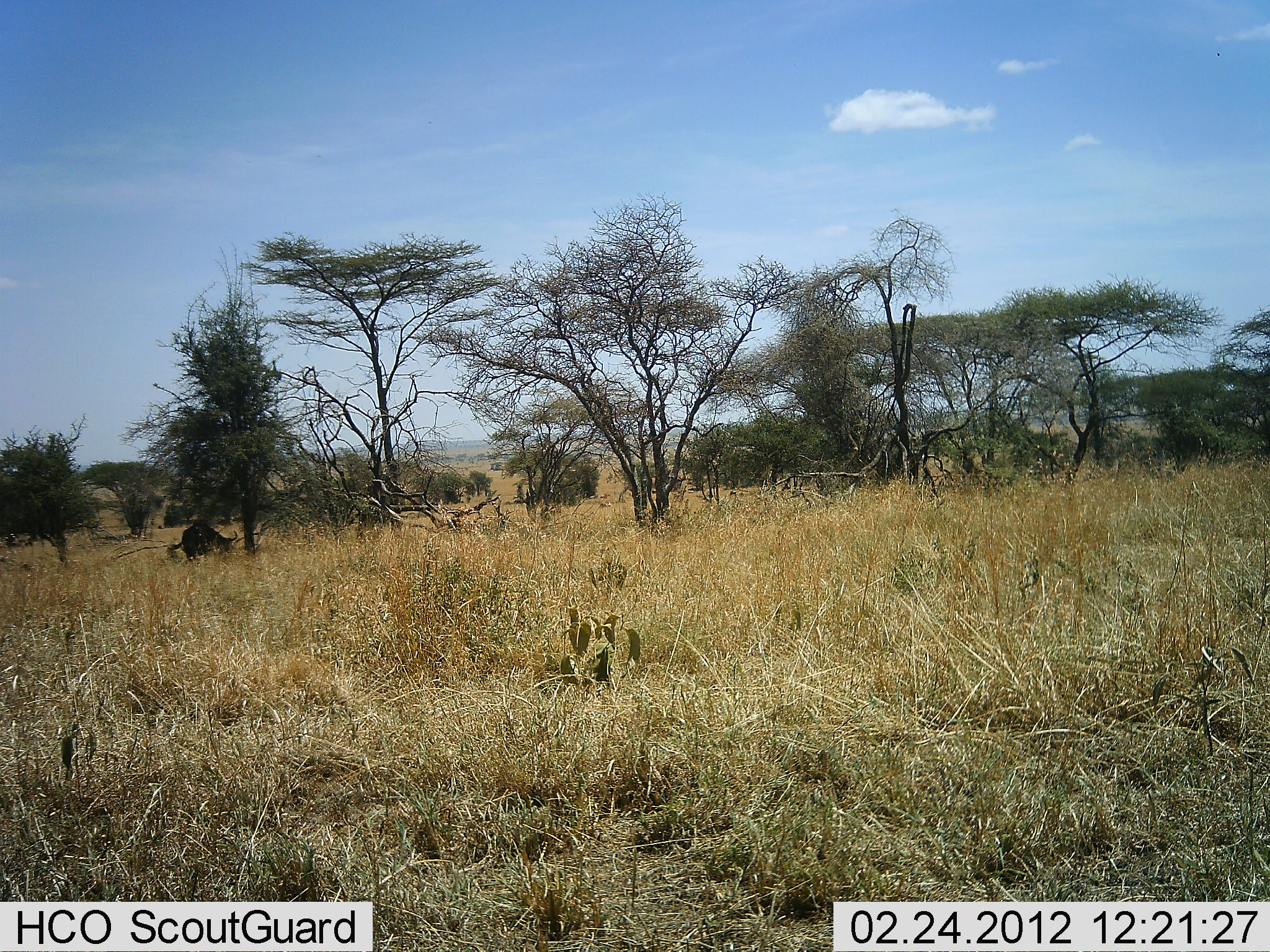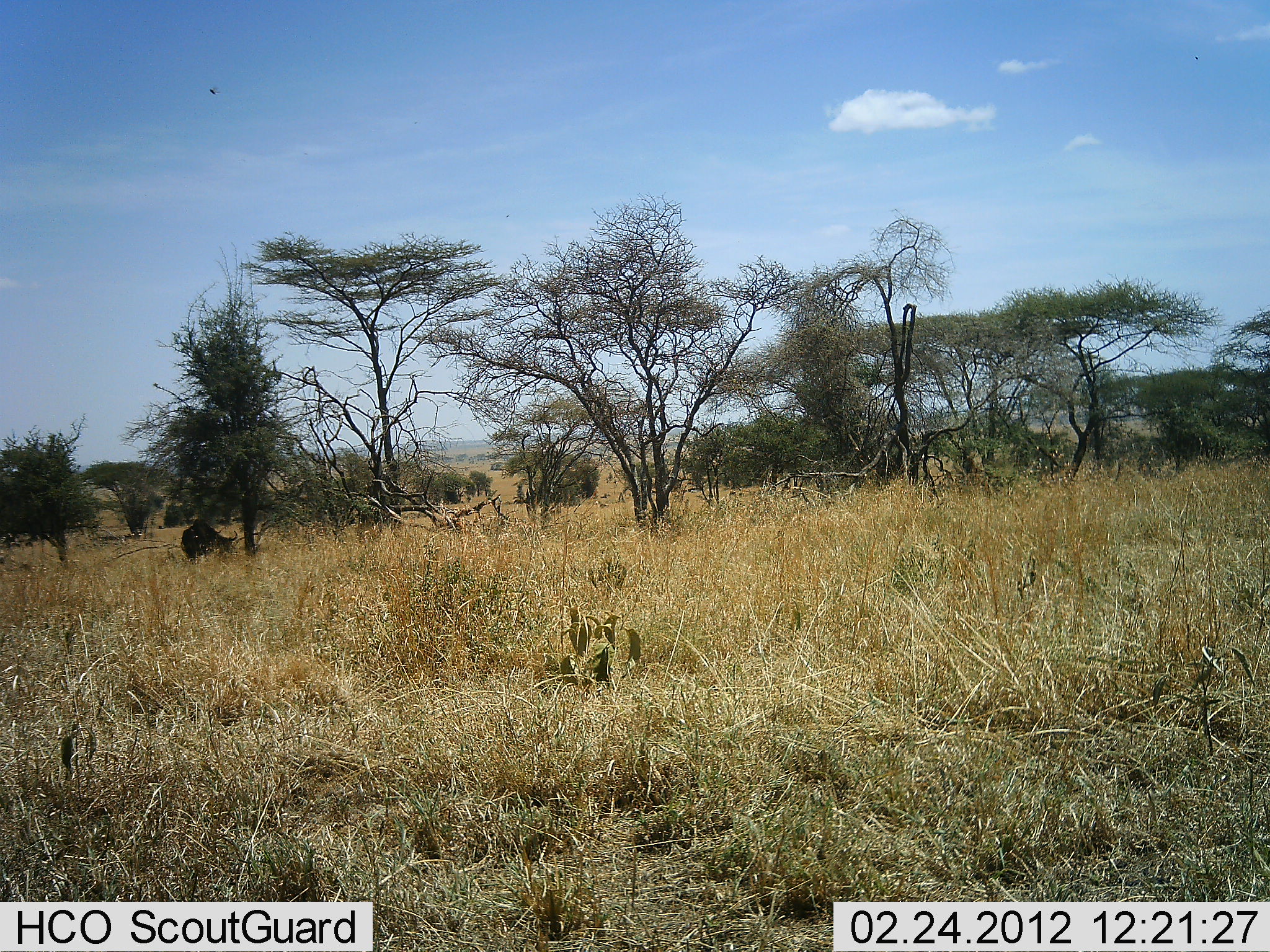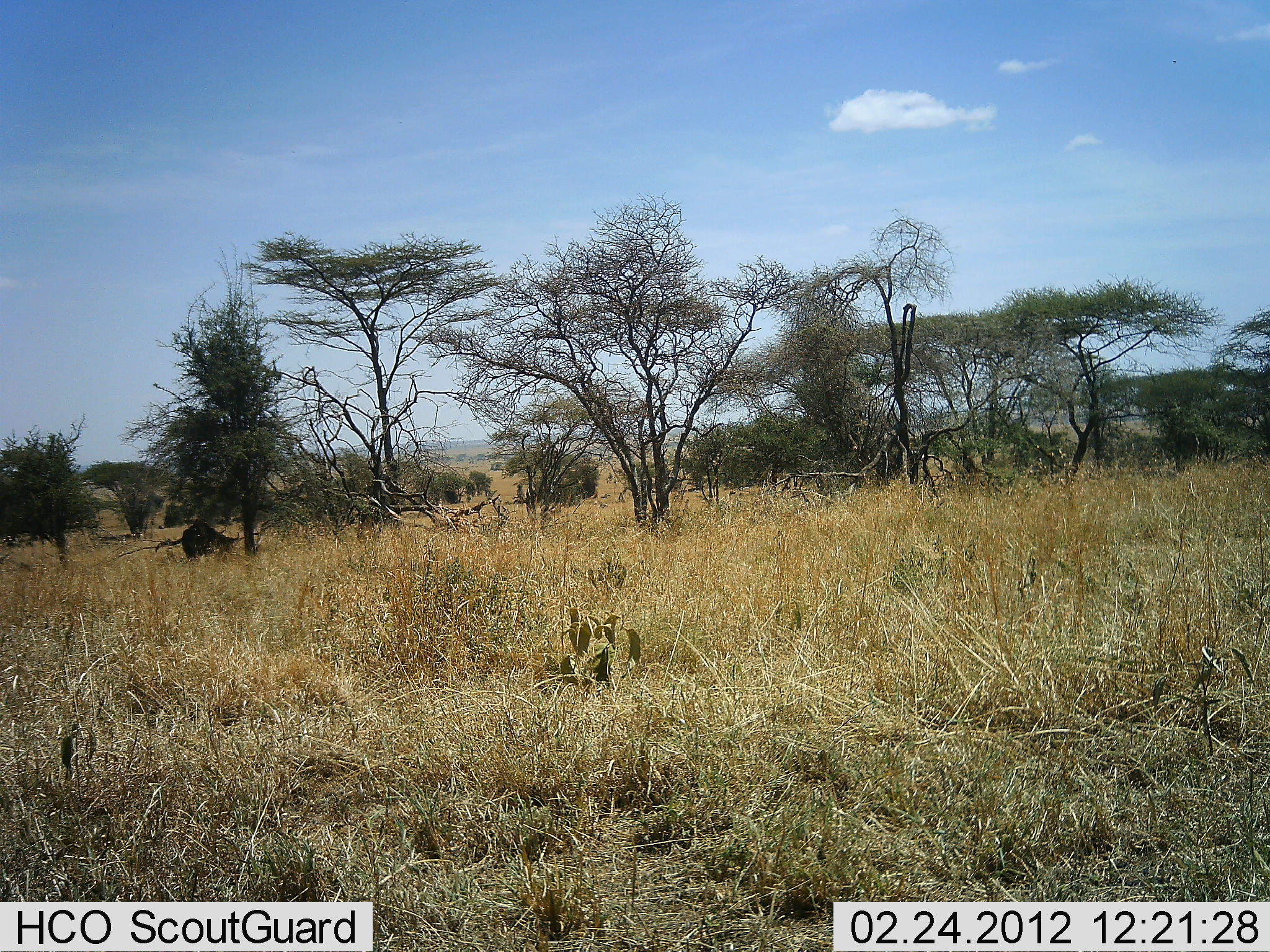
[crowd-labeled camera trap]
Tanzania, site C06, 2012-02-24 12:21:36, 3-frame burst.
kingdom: Animalia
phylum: Chordata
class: Mammalia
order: Artiodactyla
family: Bovidae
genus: Connochaetes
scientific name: Connochaetes taurinus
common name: blue wildebeest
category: wildebeest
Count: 1.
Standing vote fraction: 54%.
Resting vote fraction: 0%.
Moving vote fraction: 0%.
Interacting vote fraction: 0%.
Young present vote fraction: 8%.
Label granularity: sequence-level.